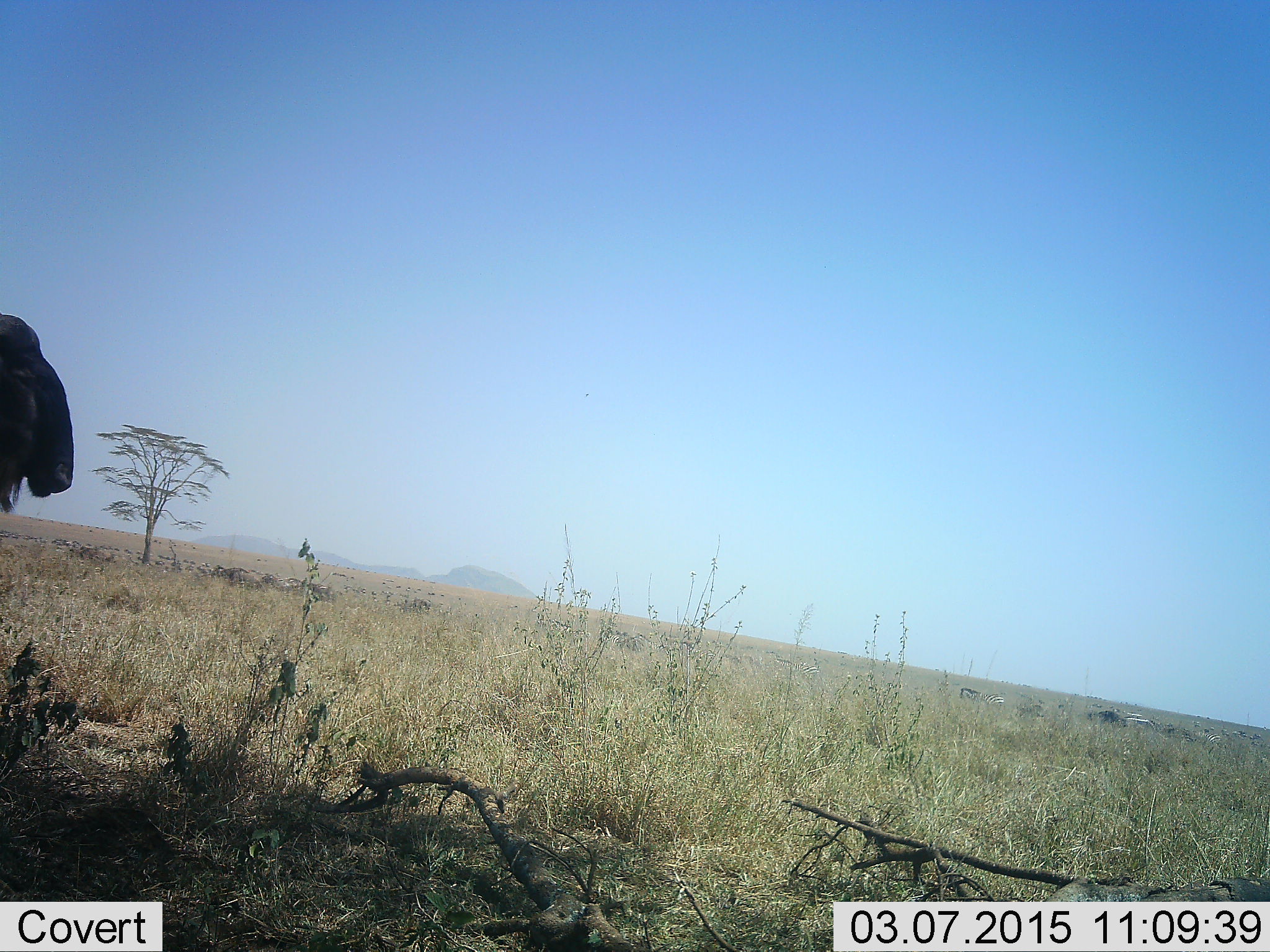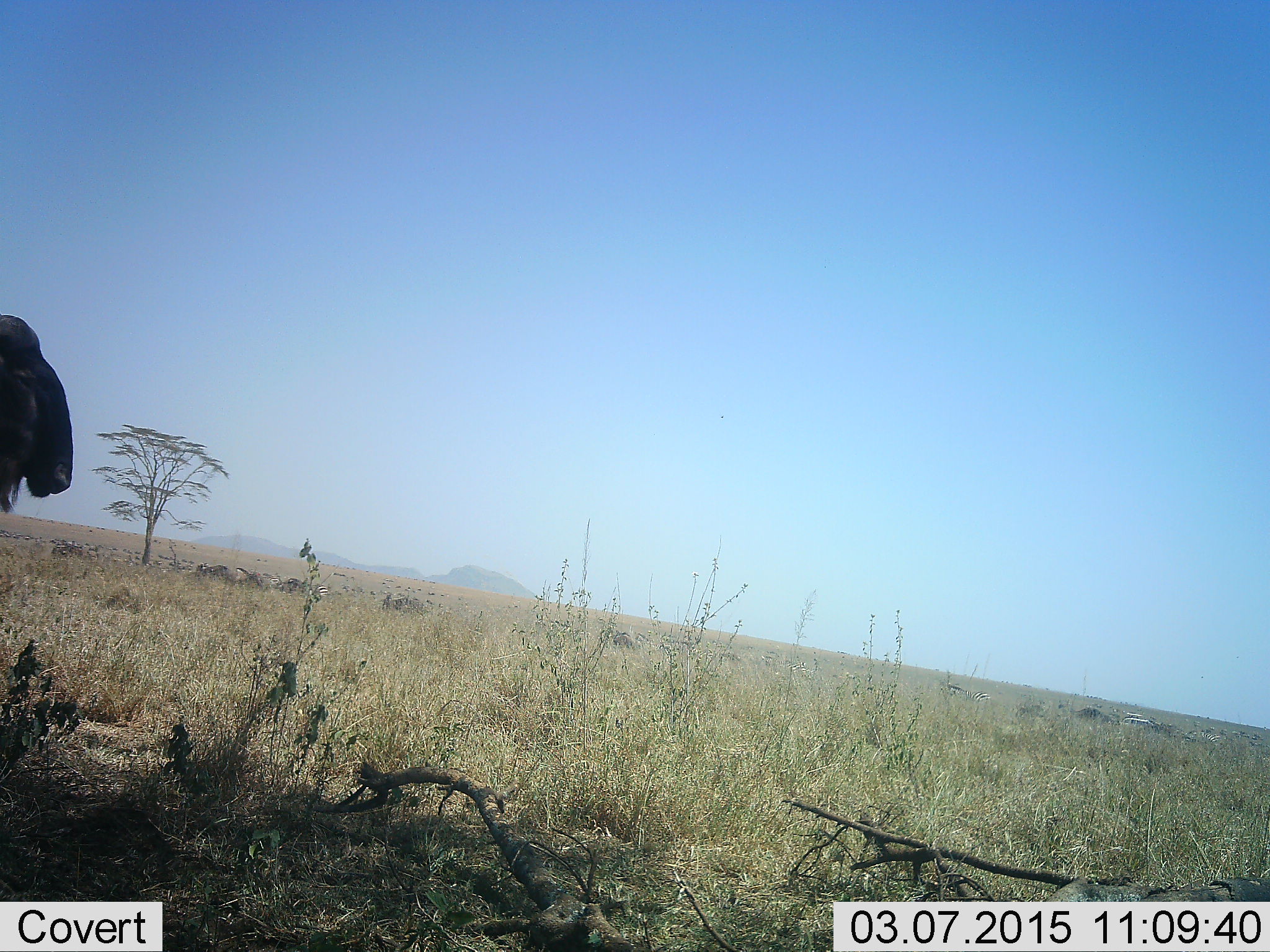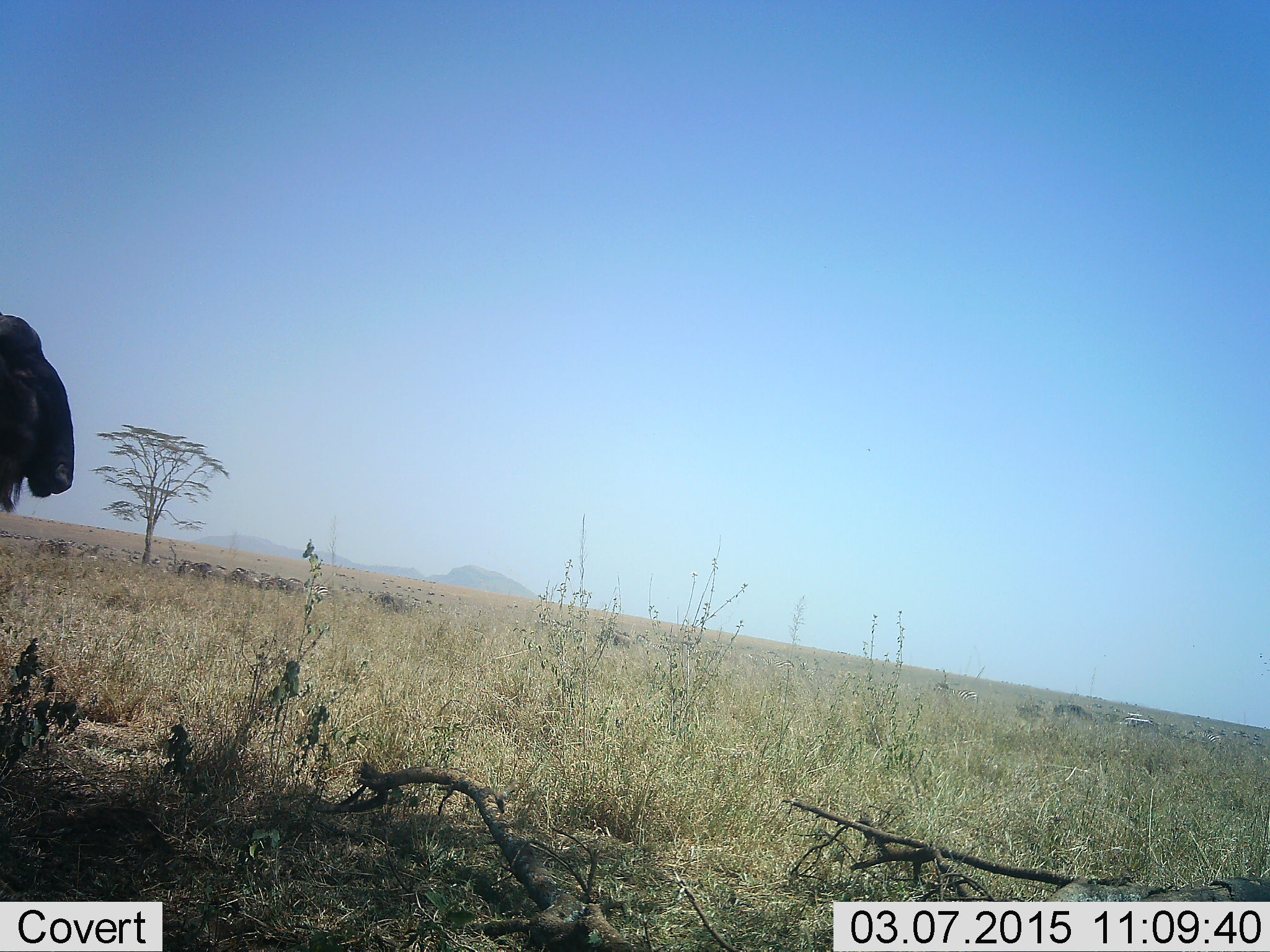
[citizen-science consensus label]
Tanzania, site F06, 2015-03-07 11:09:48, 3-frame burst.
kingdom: Animalia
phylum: Chordata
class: Mammalia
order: Artiodactyla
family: Bovidae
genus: Connochaetes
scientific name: Connochaetes taurinus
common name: blue wildebeest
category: wildebeest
Wildebeest (blue wildebeest) (Connochaetes taurinus), count 11-50. Behavior (volunteer vote fractions): standing 70%, resting 10%, moving 80%, interacting 10%. Young present (vote fraction): 10%. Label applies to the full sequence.